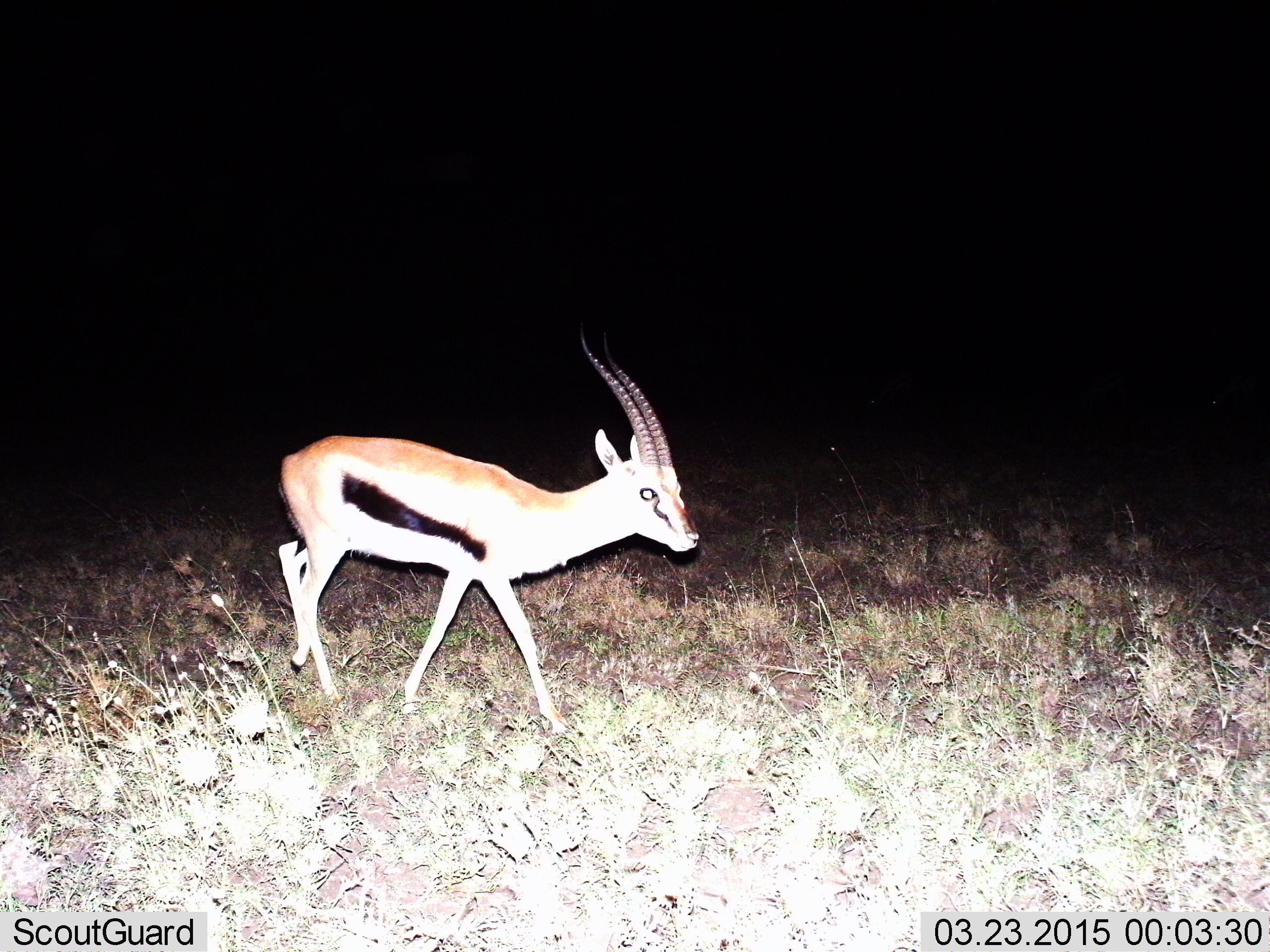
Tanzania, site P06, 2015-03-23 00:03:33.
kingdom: Animalia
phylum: Chordata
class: Mammalia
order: Artiodactyla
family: Bovidae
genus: Eudorcas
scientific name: Eudorcas thomsonii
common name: thomson's gazelle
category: gazellethomsons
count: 1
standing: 0%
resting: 0%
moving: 100%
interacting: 0%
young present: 0%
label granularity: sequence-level